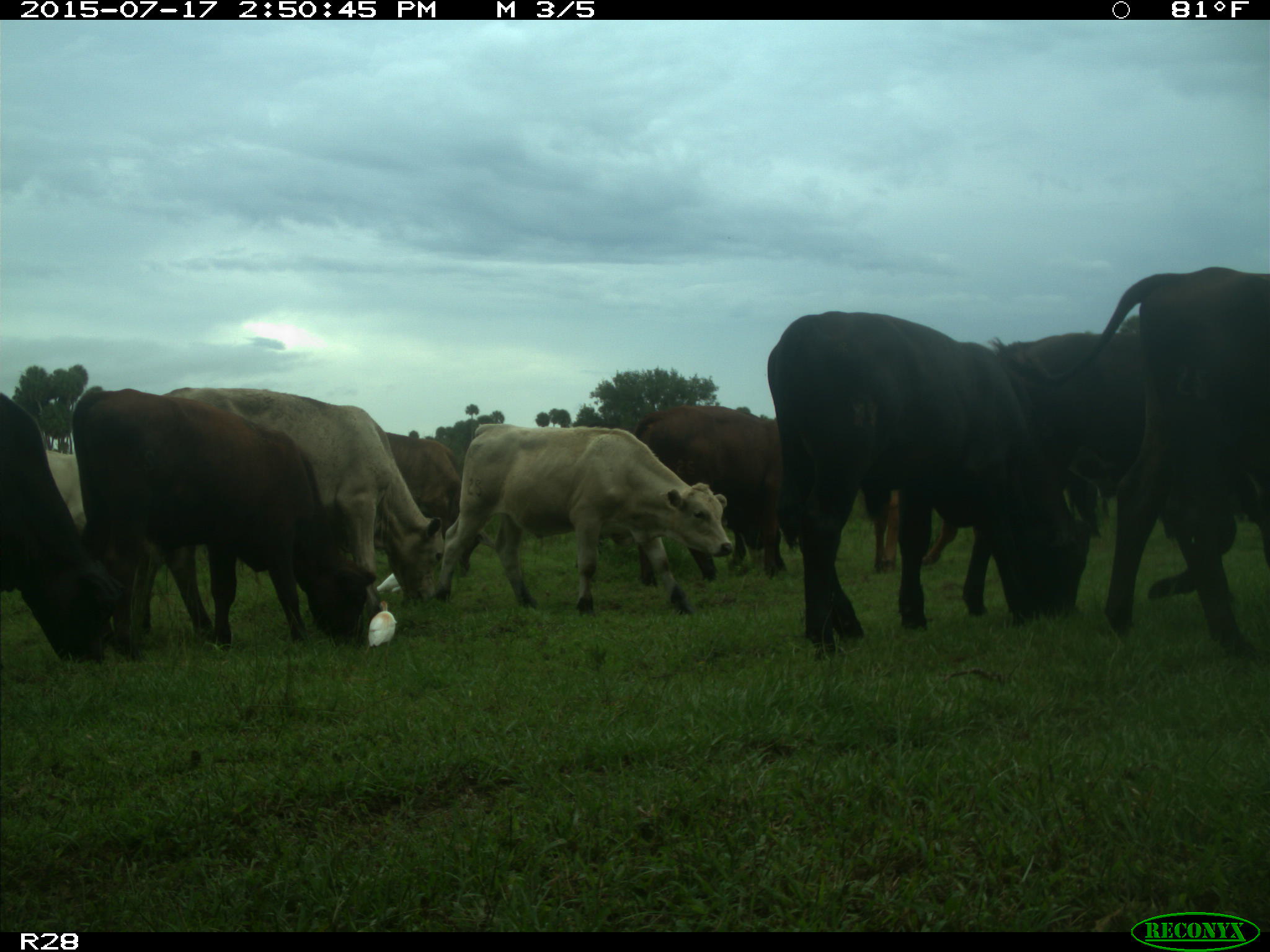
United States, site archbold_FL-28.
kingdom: Animalia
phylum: Chordata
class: Mammalia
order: Artiodactyla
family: Bovidae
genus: Bos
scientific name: Bos taurus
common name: domestic cow